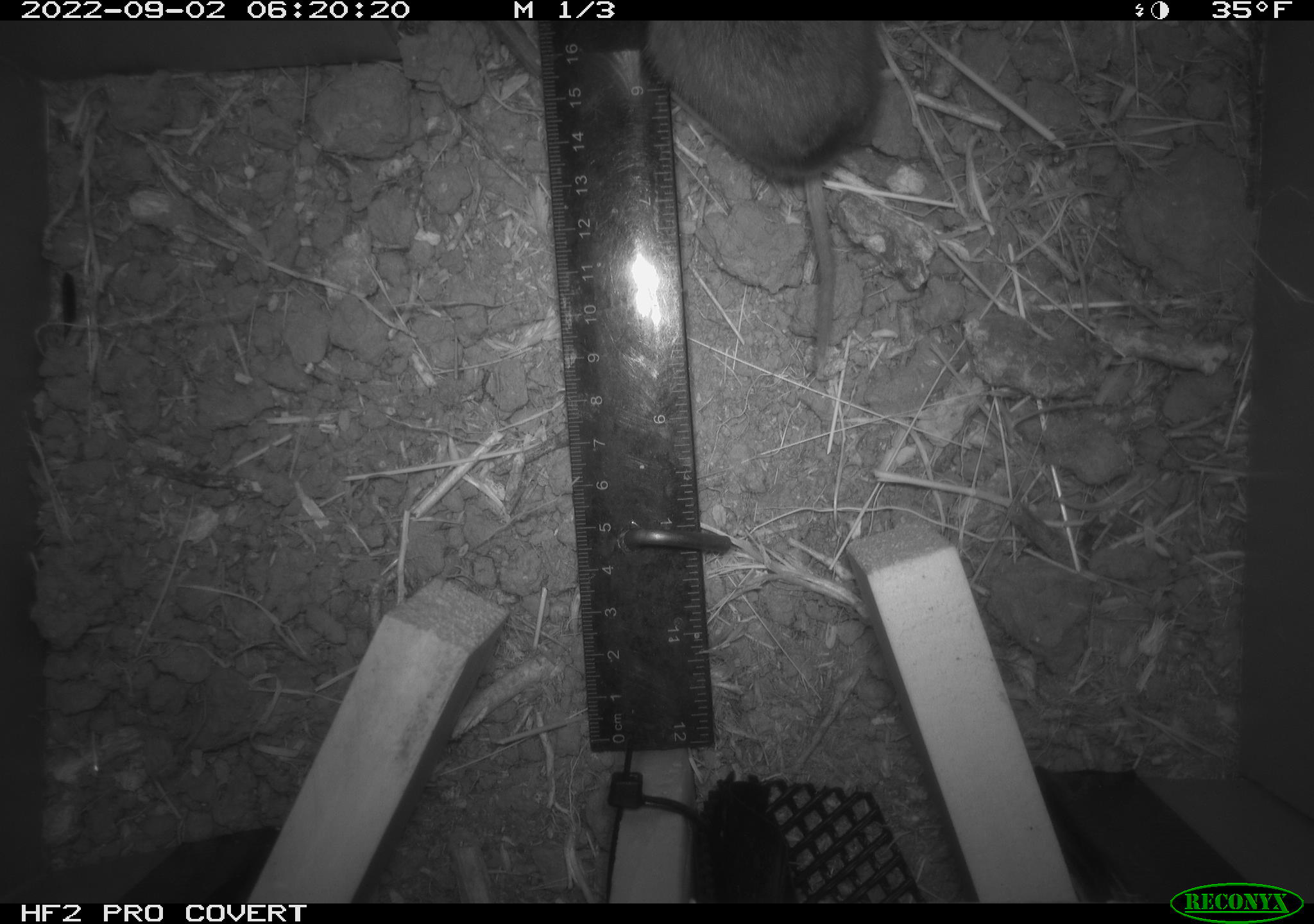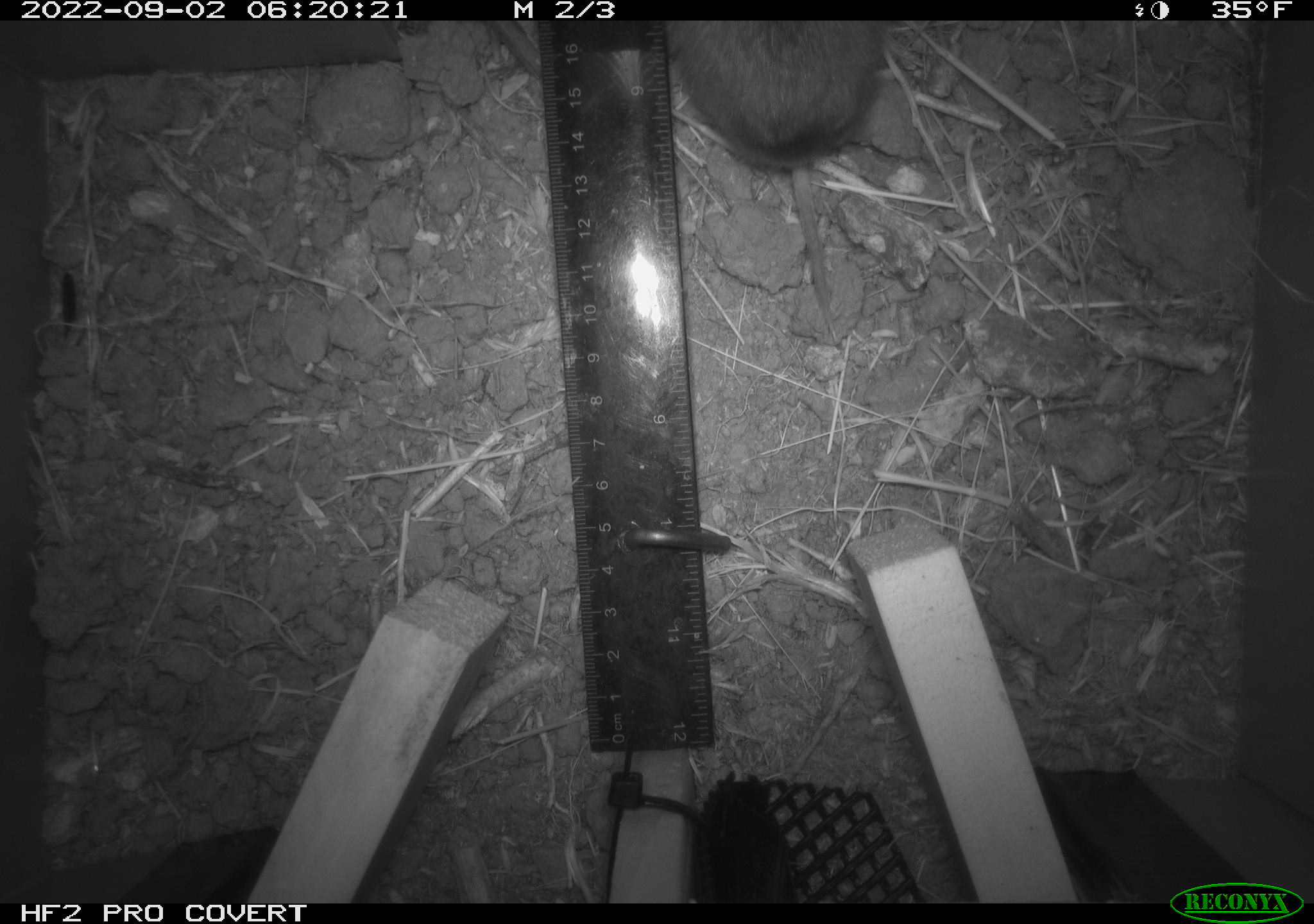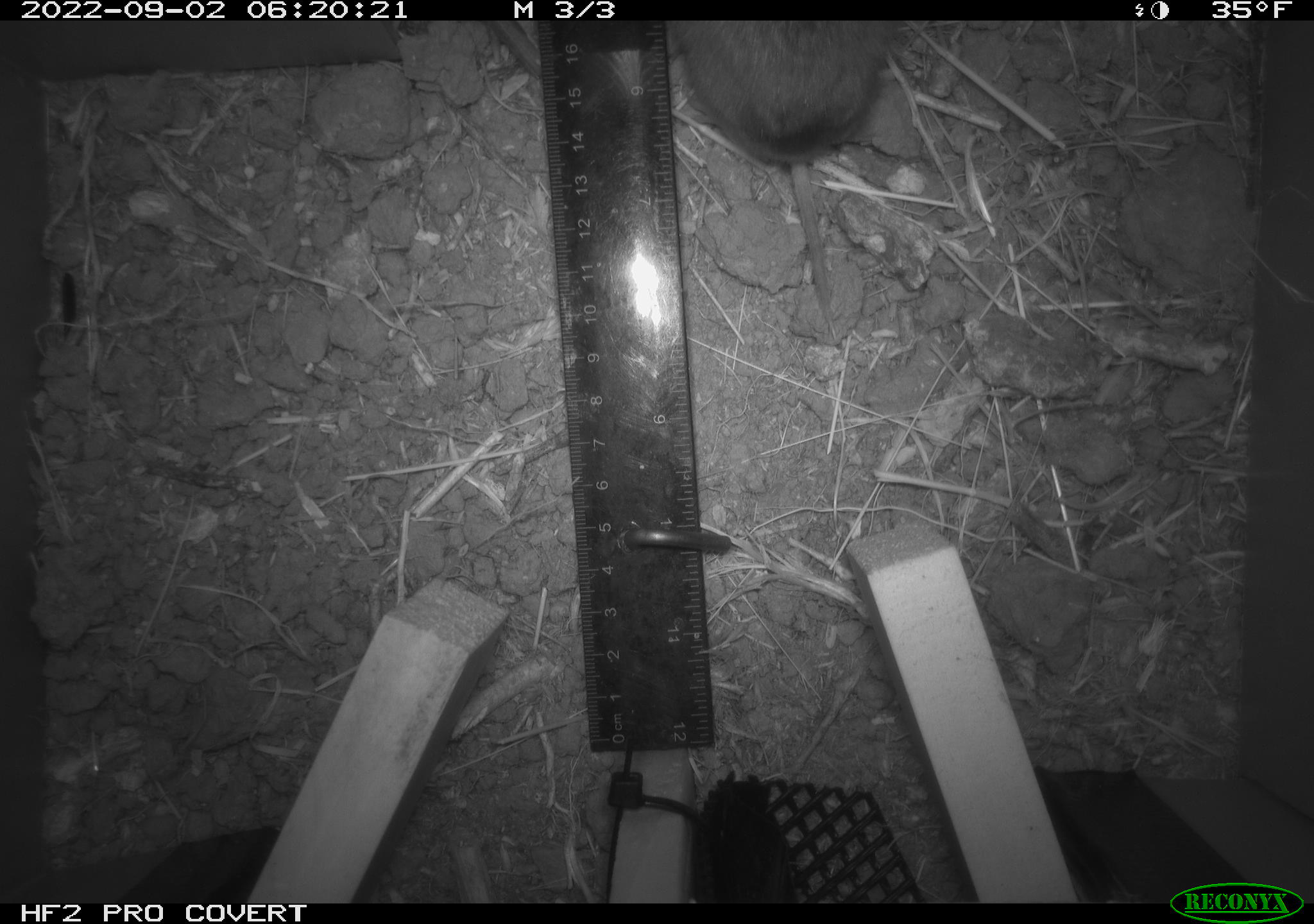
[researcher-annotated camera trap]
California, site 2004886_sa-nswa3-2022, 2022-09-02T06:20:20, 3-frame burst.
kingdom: Animalia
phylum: Chordata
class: Mammalia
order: Rodentia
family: Cricetidae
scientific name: Cricetidae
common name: hamsters, voles, lemmings, and allies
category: cricetidae family